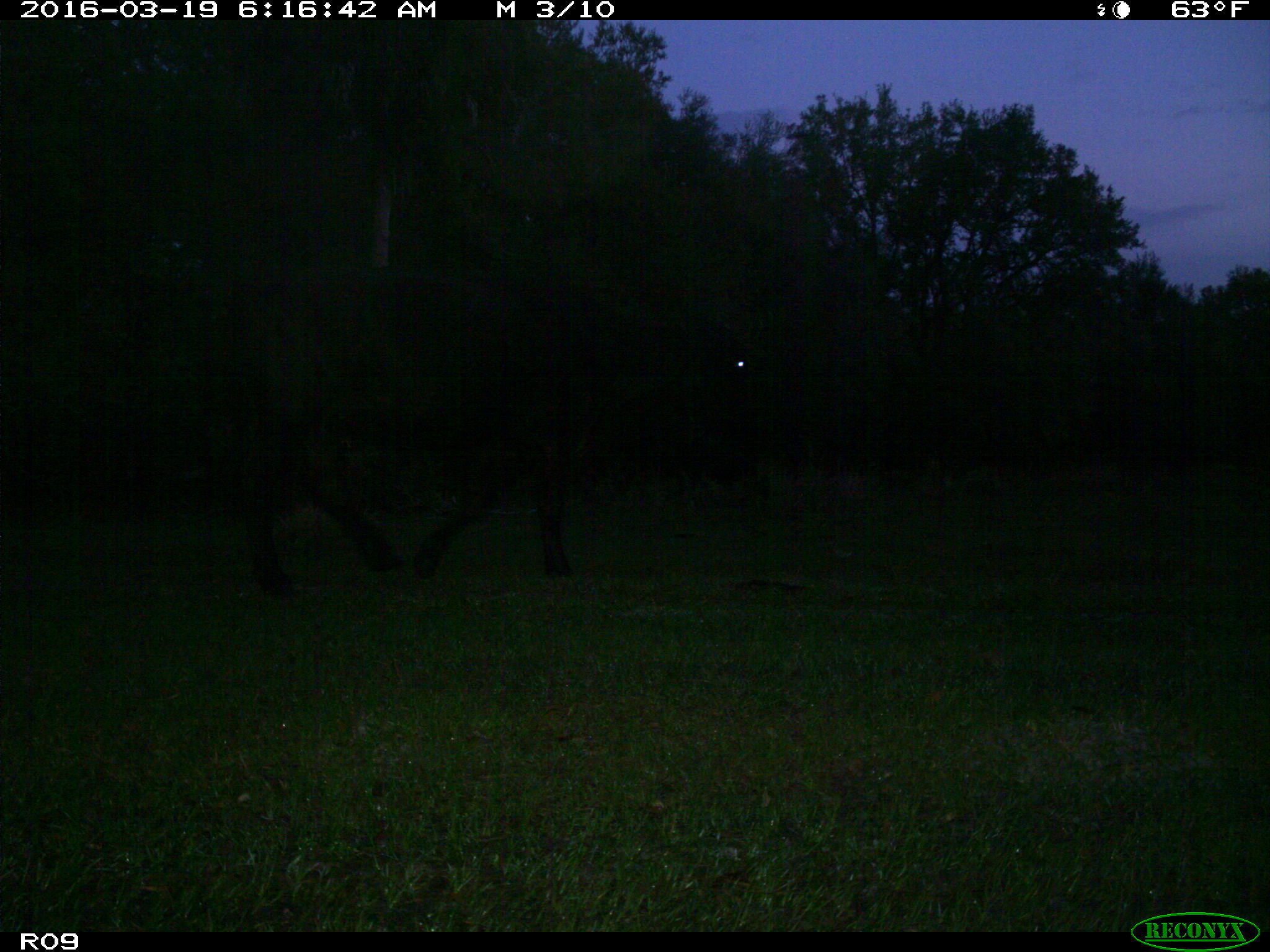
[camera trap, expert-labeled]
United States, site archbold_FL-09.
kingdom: Animalia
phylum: Chordata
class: Mammalia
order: Artiodactyla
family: Bovidae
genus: Bos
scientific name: Bos taurus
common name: domestic cow